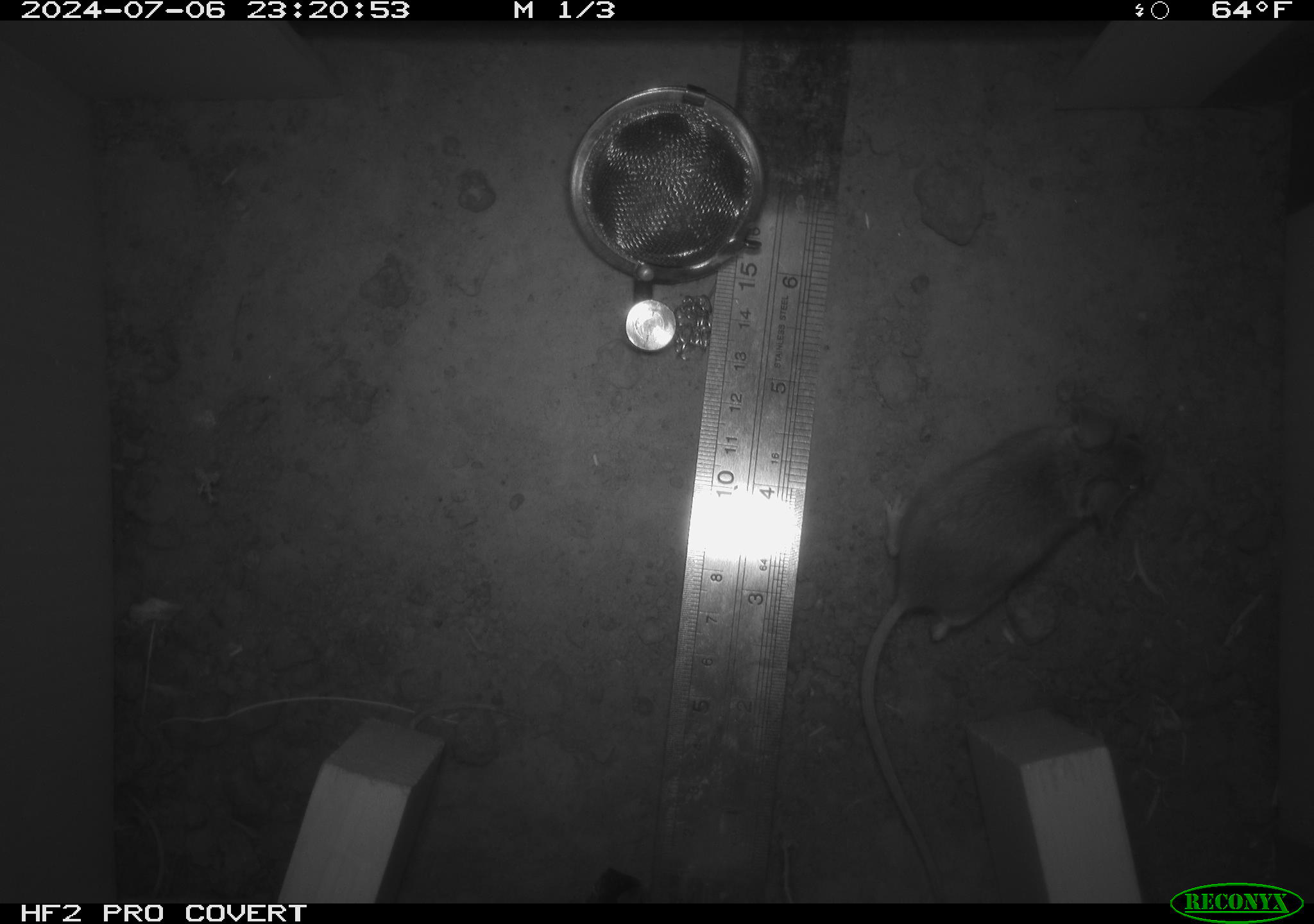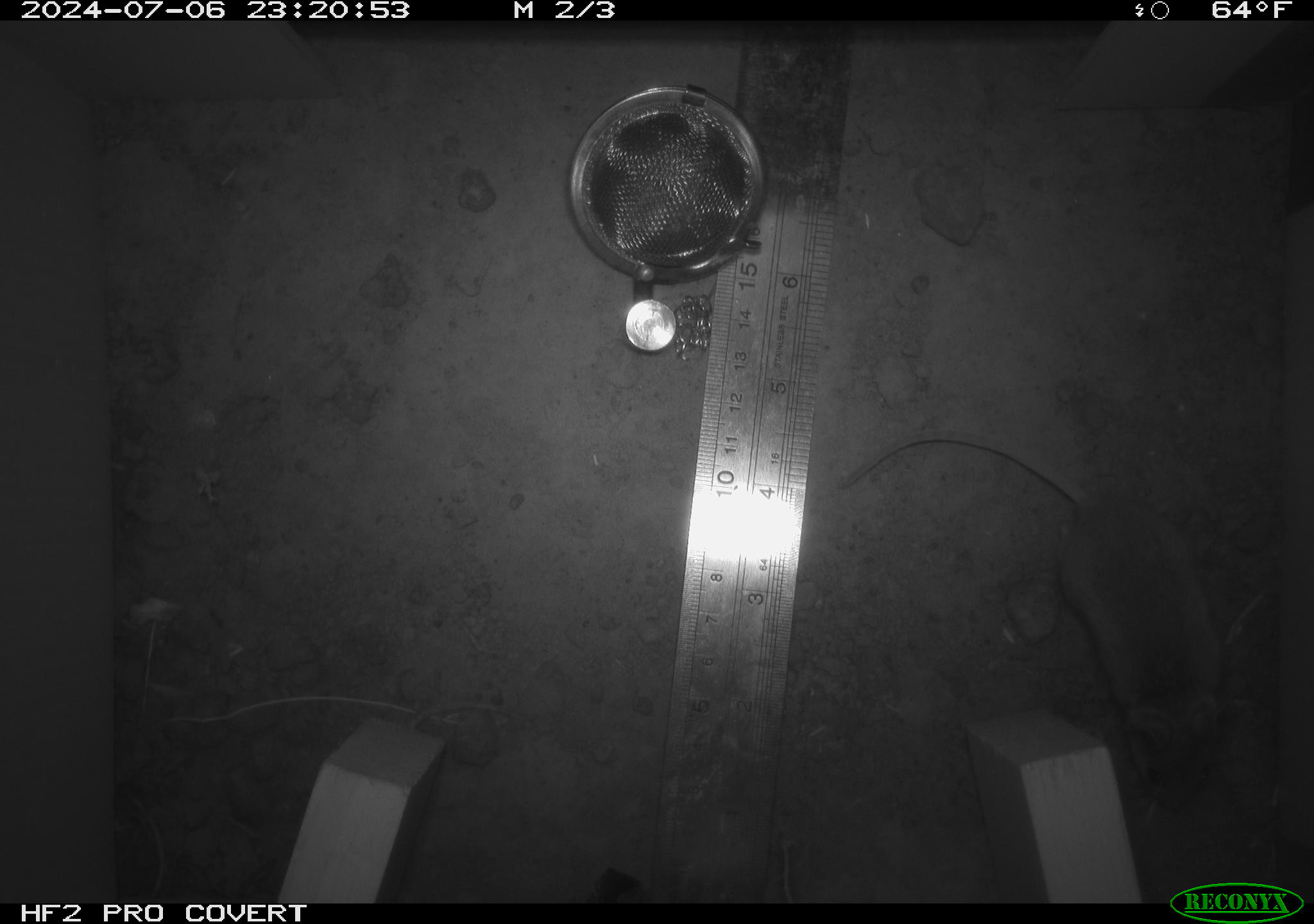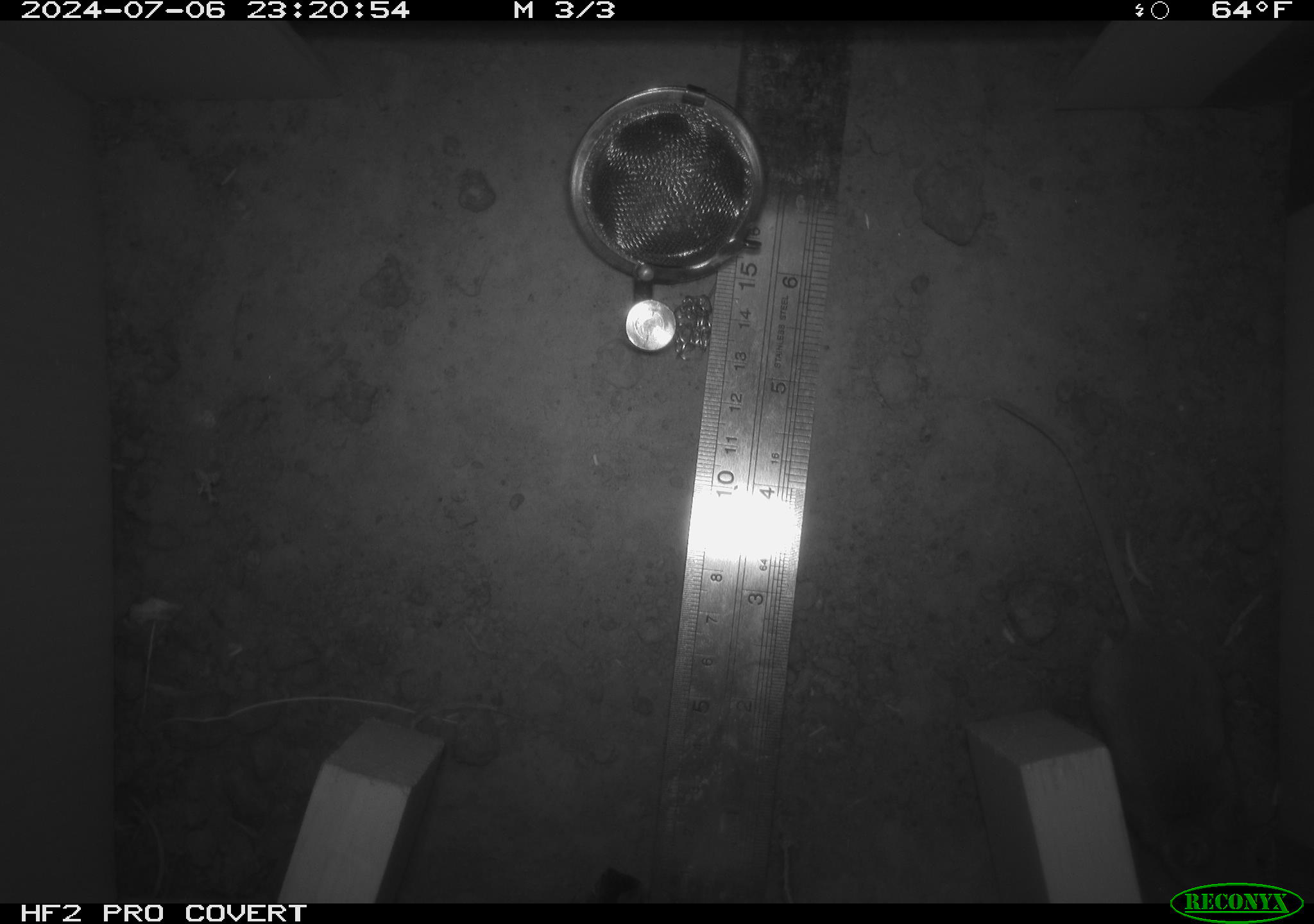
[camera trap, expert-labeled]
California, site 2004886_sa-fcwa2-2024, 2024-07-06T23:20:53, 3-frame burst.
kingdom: Animalia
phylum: Chordata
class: Mammalia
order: Rodentia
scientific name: Rodentia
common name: mouse species